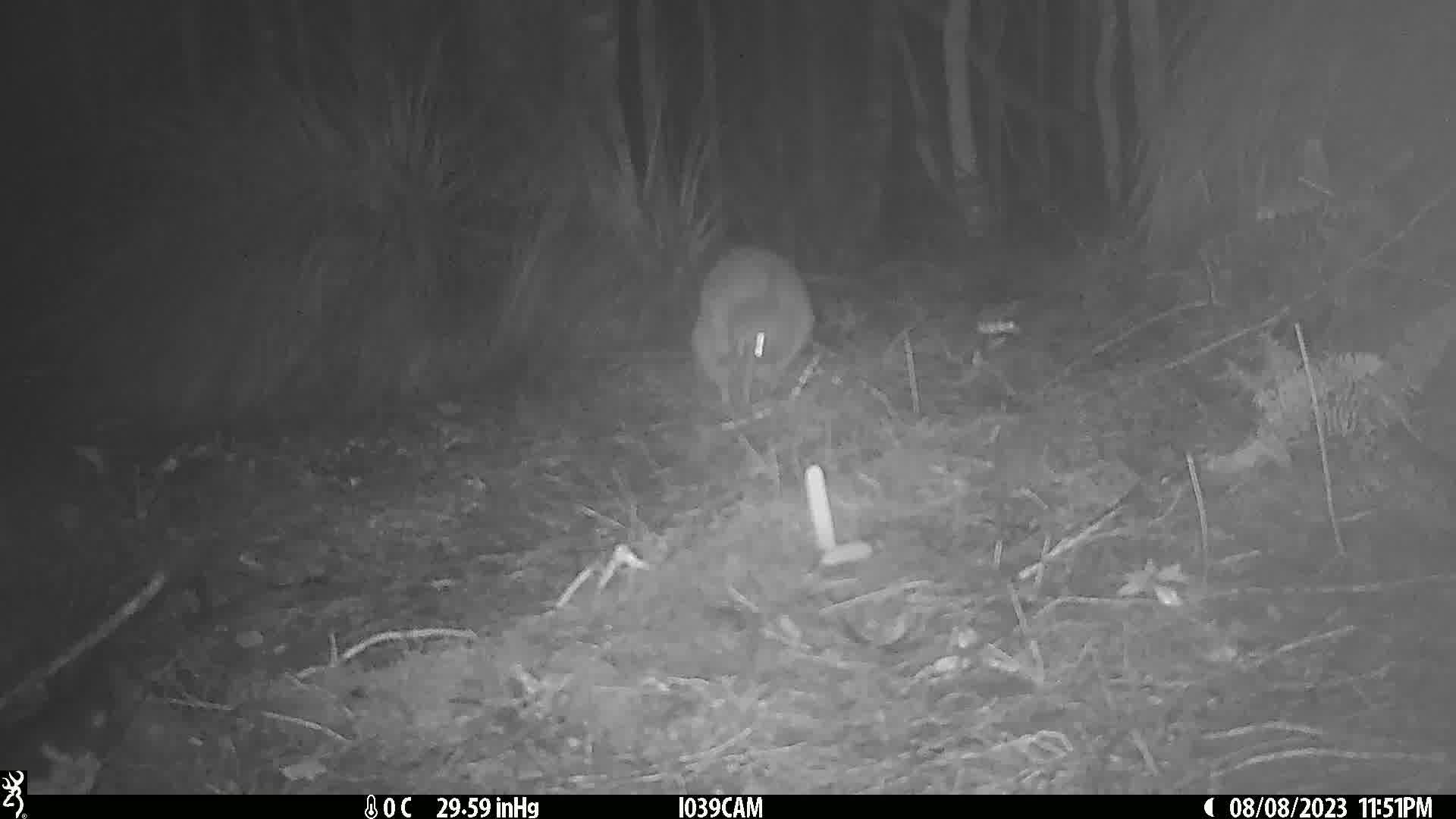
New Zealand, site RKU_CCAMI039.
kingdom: Animalia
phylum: Chordata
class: Aves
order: Apterygiformes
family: Apterygidae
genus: Apteryx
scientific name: Apteryx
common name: kiwi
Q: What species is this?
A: Kiwi (Apteryx).